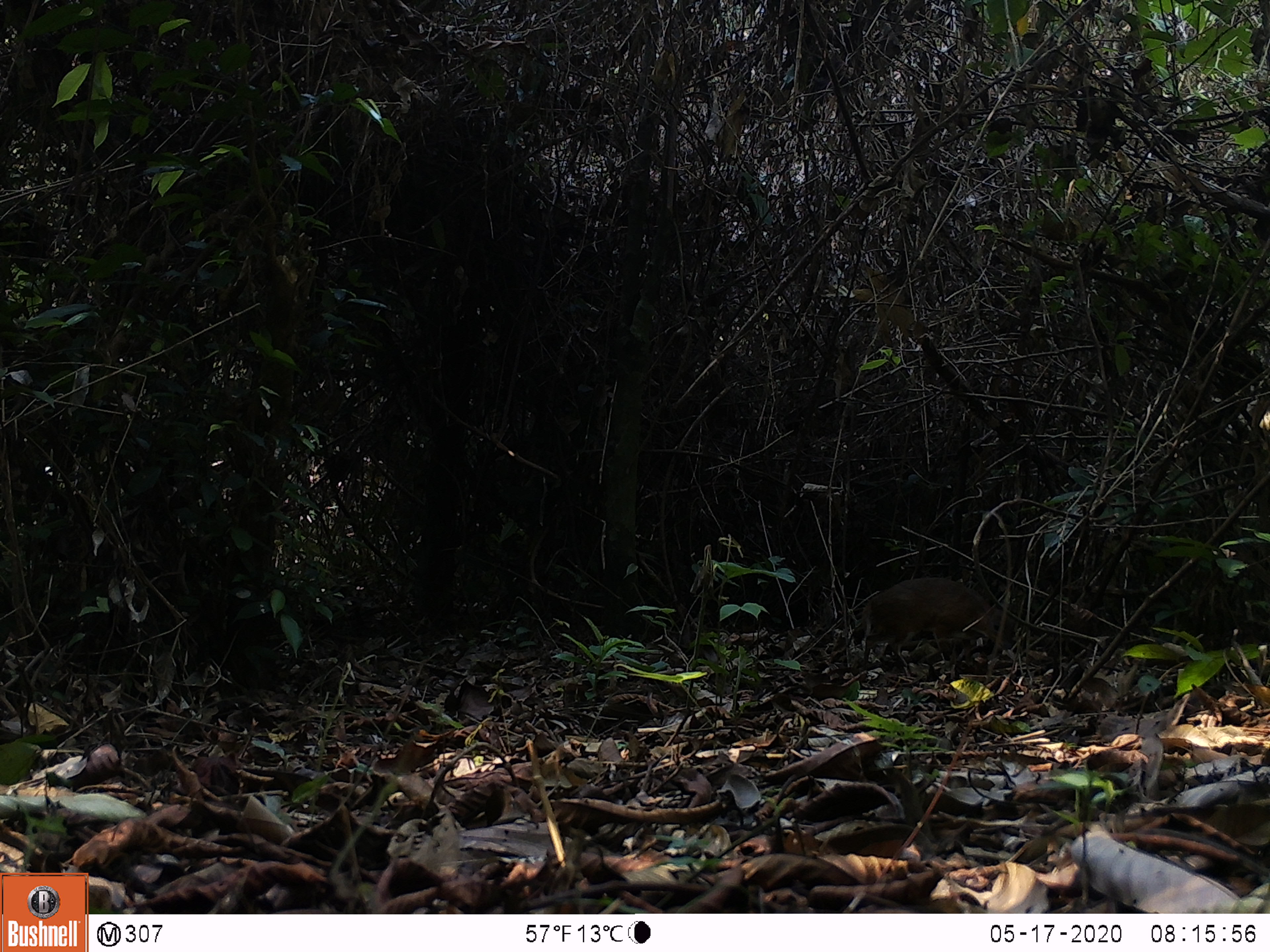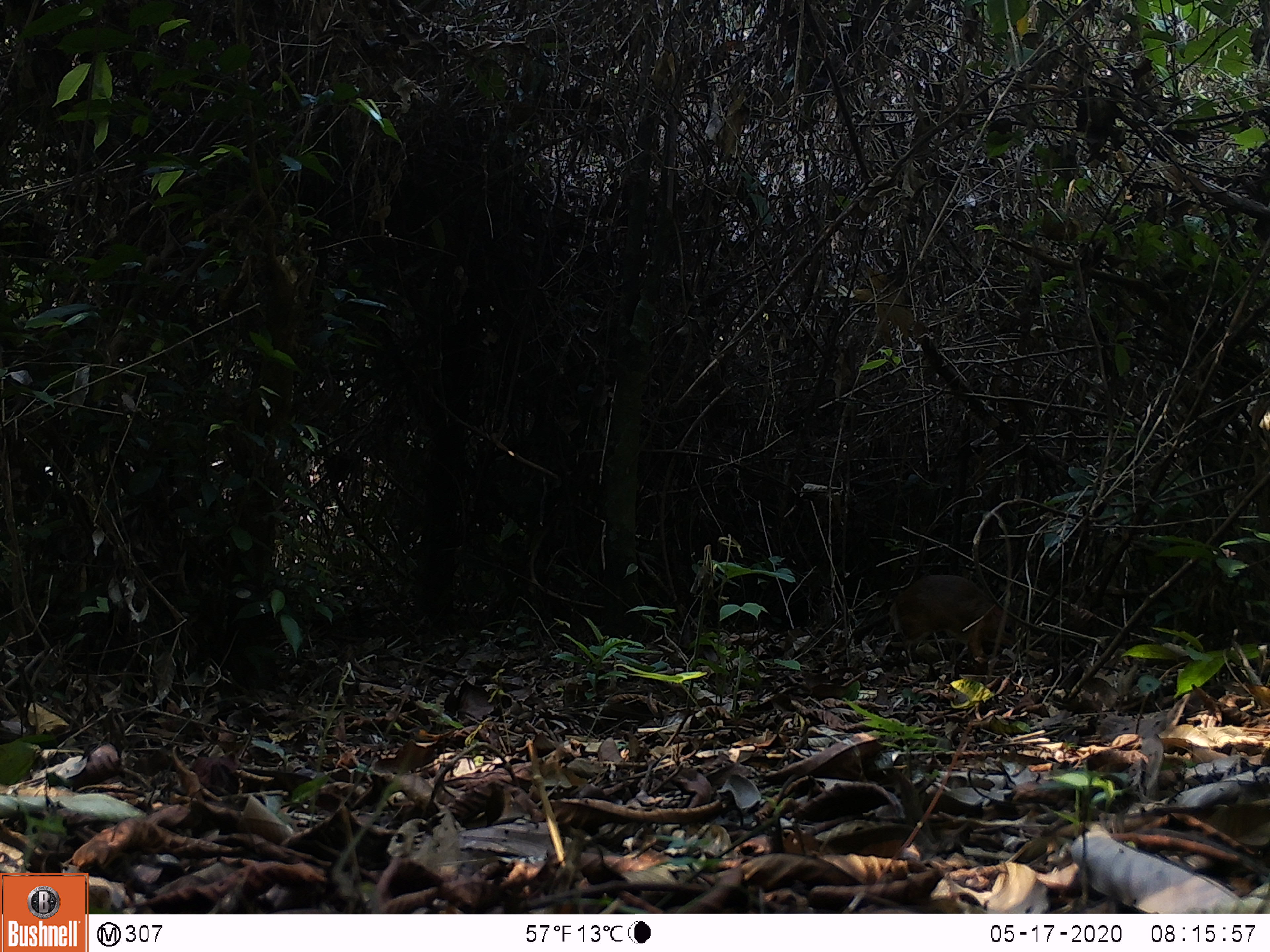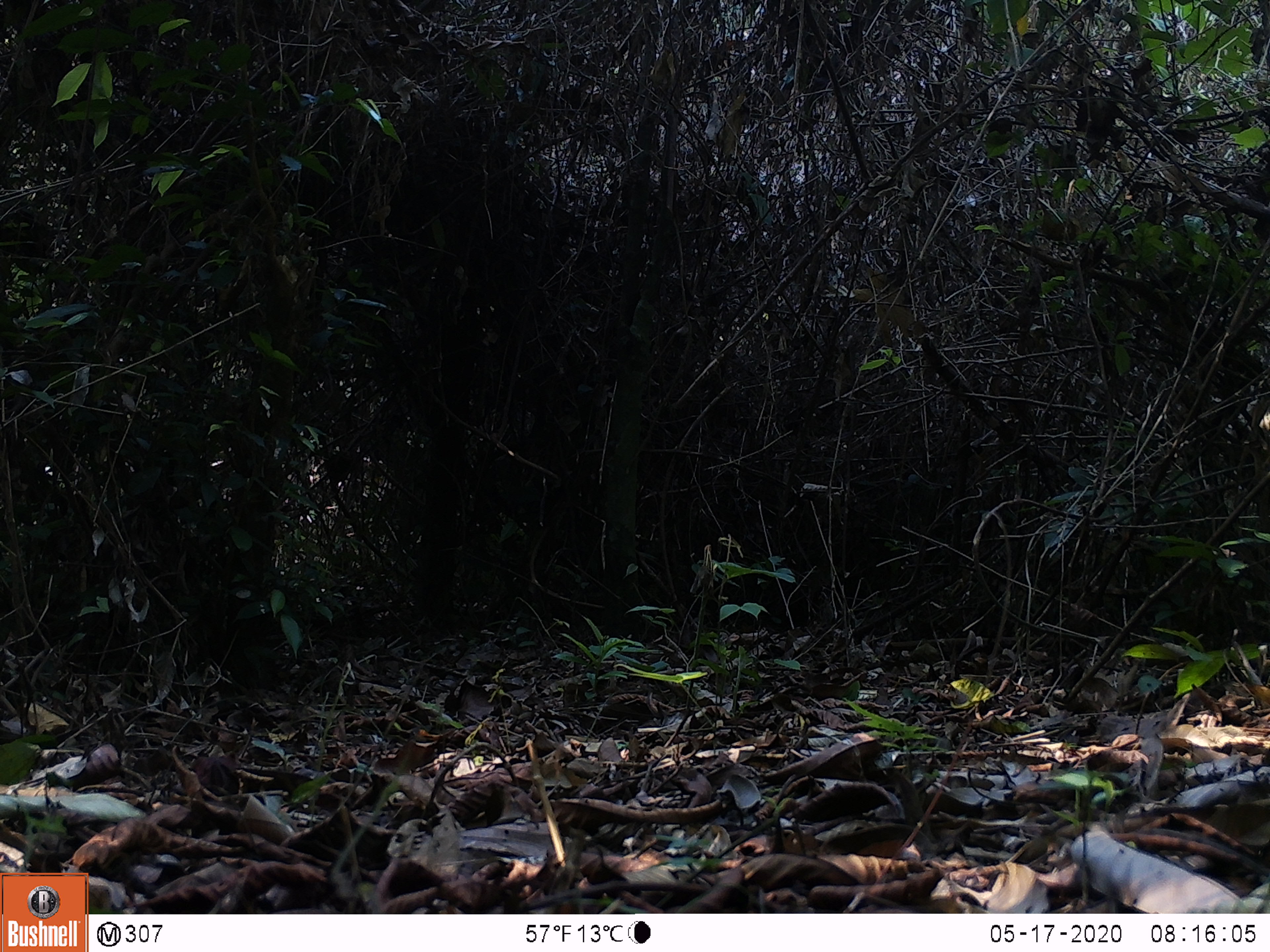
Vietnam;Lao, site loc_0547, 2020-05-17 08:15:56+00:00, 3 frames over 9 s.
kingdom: Animalia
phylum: Chordata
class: Mammalia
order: Artiodactyla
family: Tragulidae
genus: Moschiola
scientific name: Moschiola meminna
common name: chevrotain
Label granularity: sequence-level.